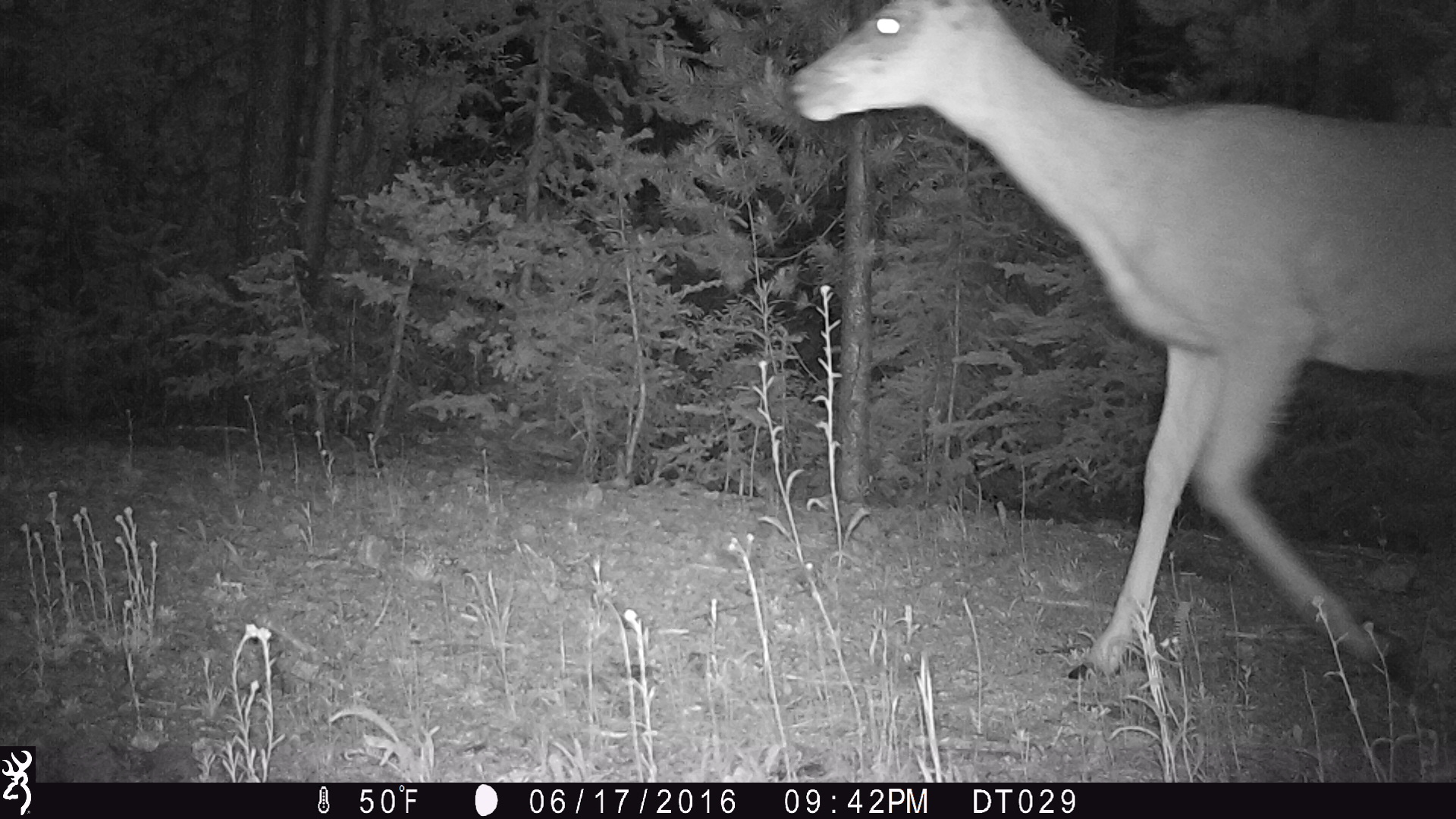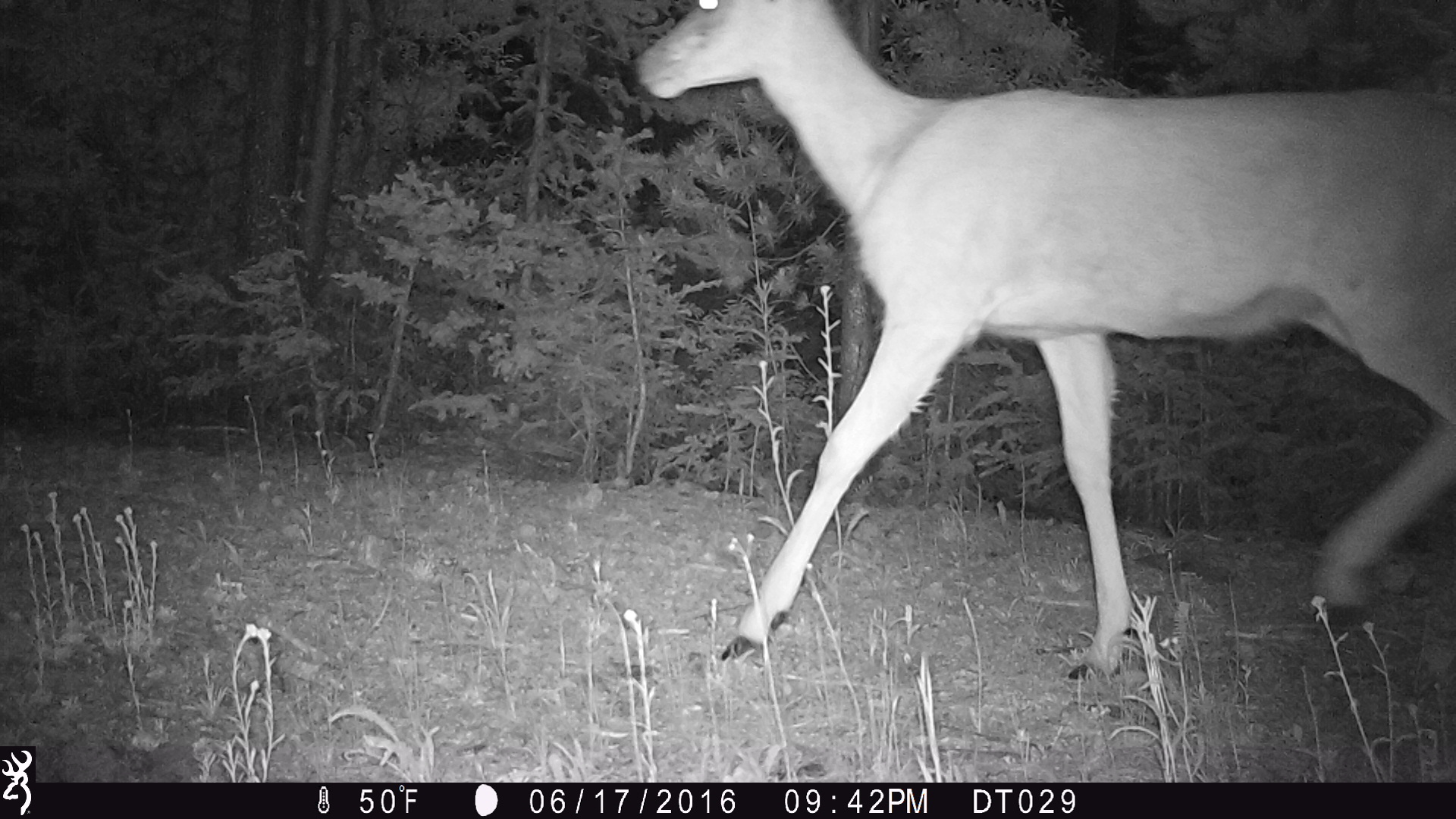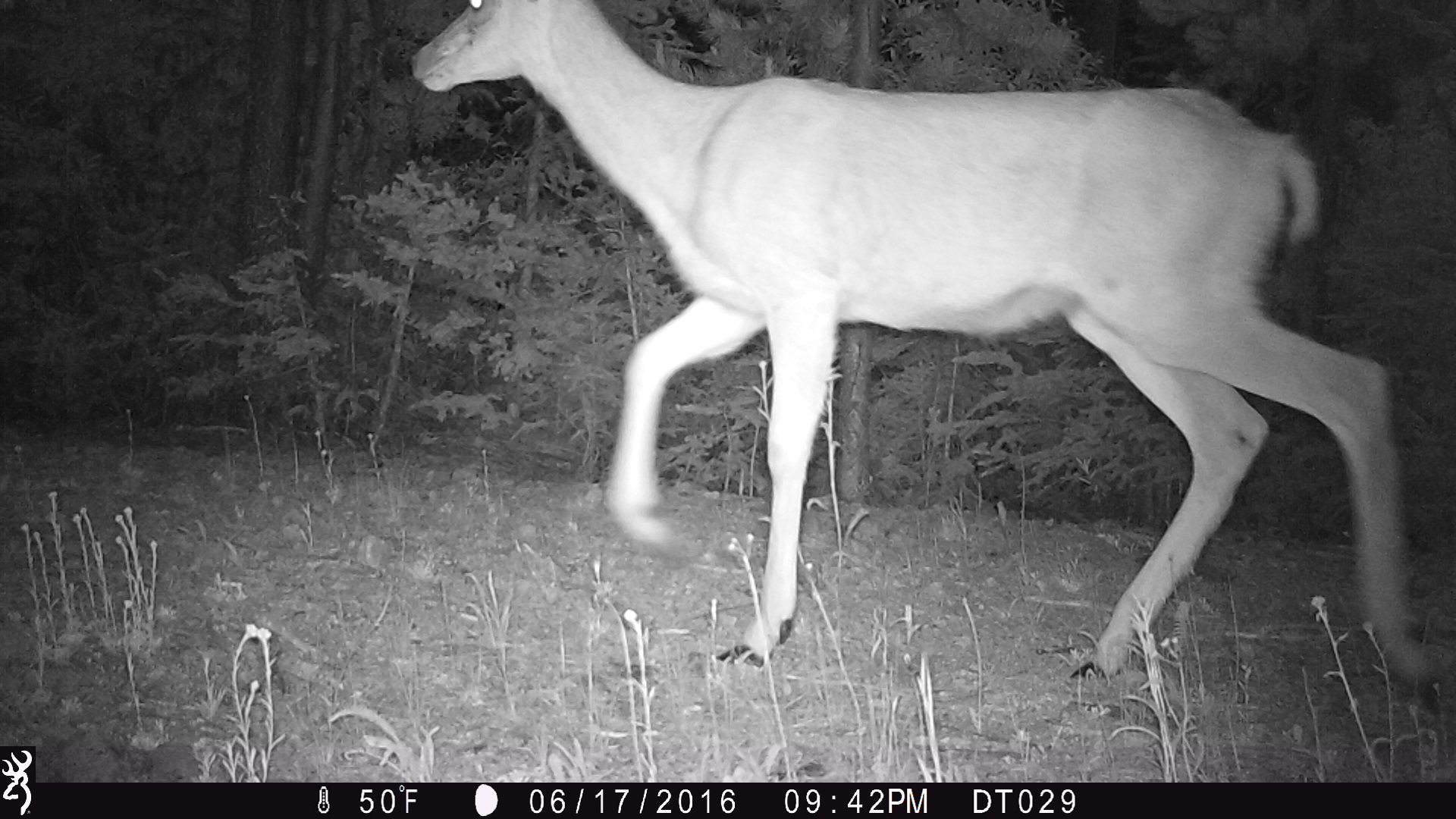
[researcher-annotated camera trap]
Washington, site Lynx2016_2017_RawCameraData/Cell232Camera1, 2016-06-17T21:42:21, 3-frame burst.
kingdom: Animalia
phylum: Chordata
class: Mammalia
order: Artiodactyla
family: Cervidae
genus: Odocoileus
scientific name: Odocoileus hemionus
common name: mule deer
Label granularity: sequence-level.